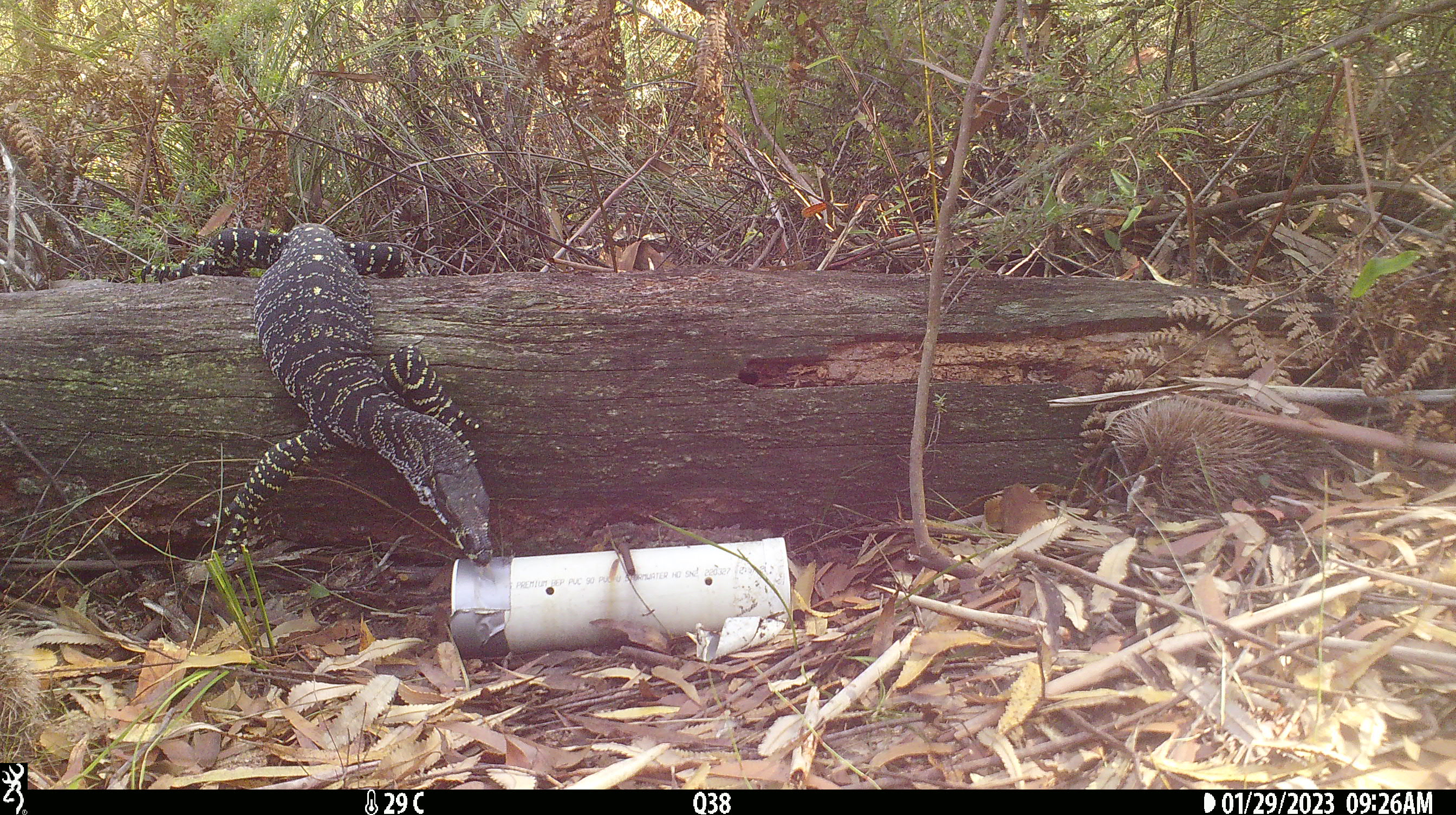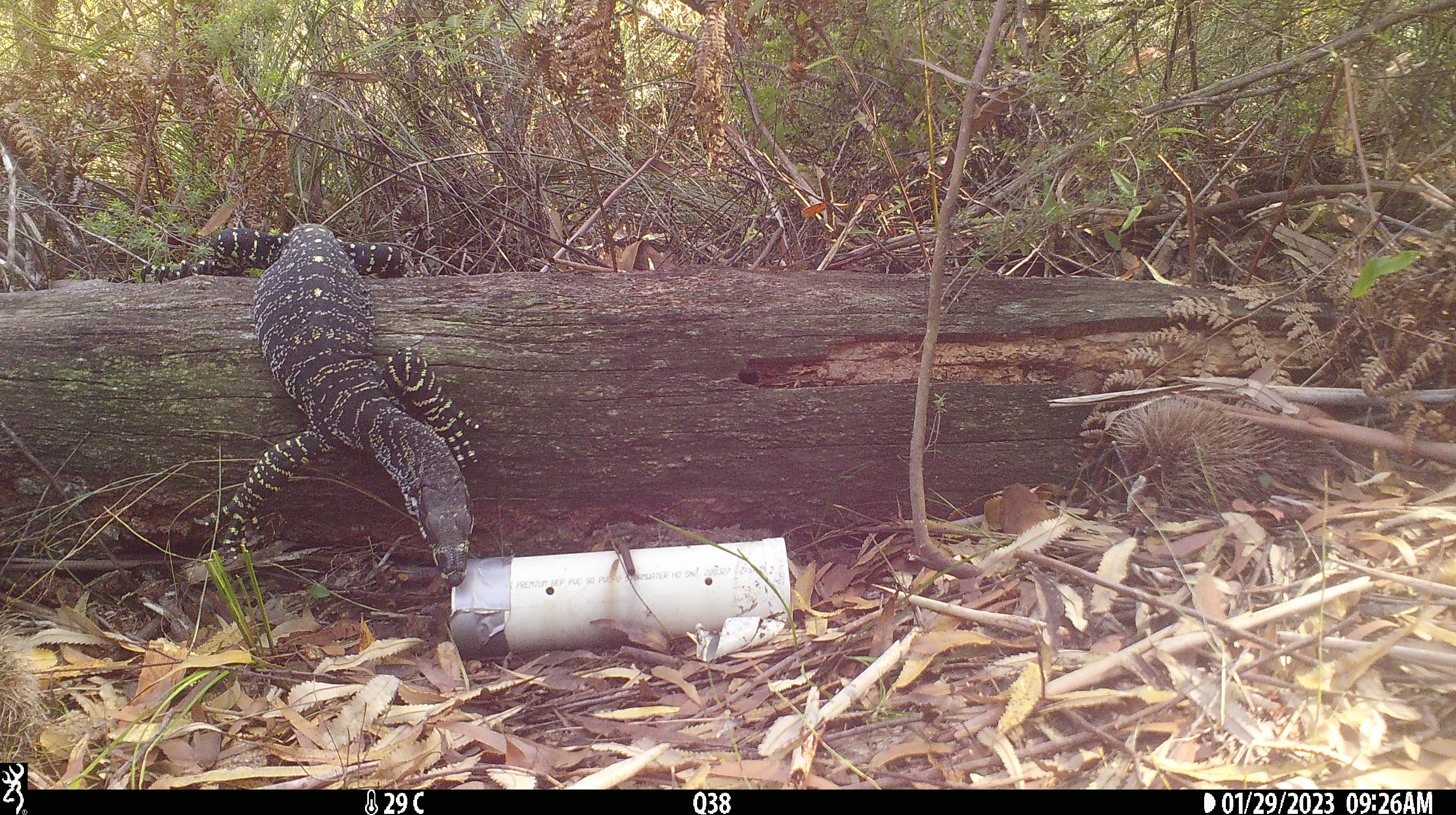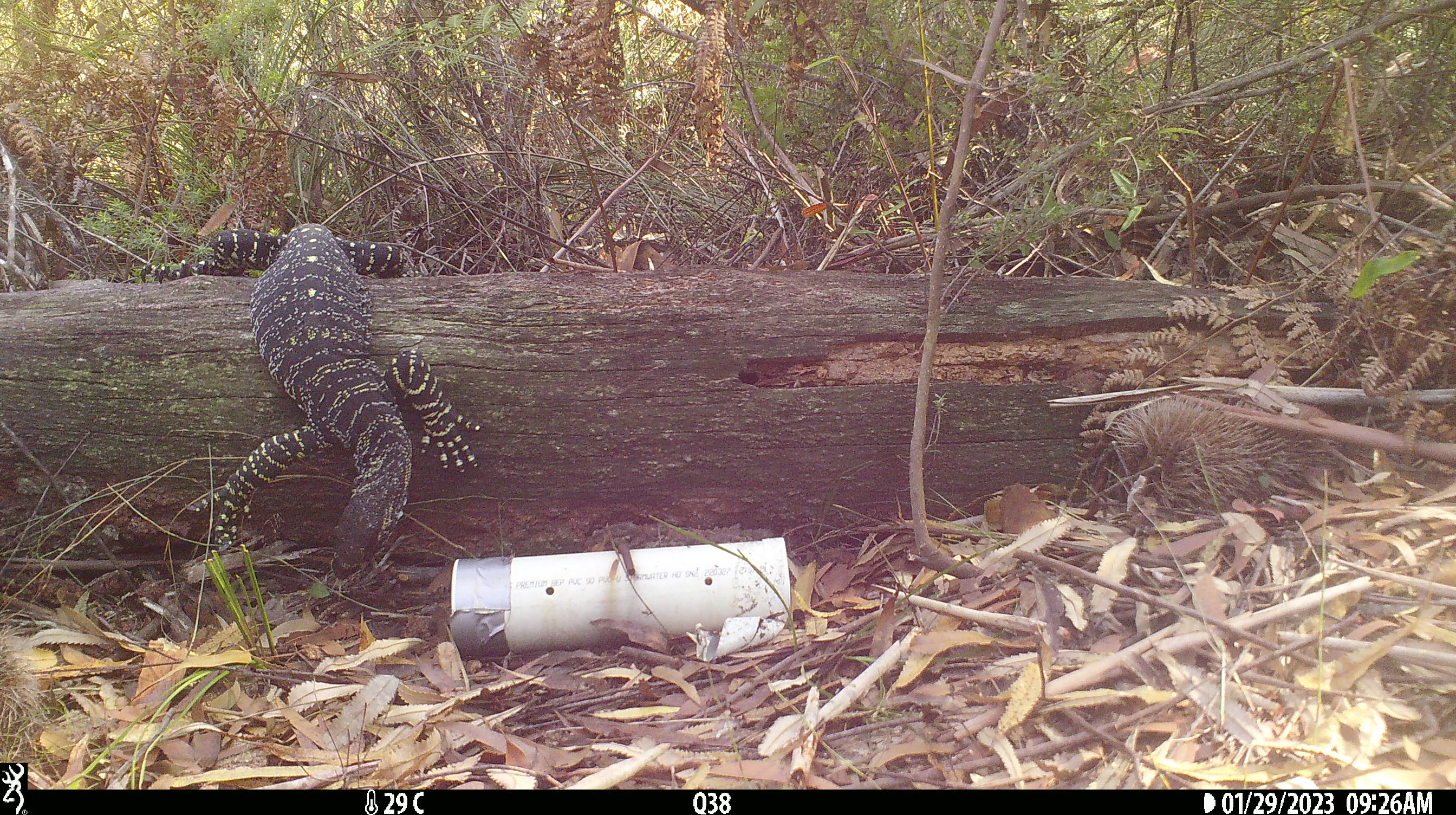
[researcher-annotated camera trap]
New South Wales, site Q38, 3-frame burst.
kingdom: Animalia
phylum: Chordata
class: Reptilia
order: Squamata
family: Varanidae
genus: Varanus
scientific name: Varanus varius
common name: lace monitor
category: goanna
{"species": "goanna (lace monitor) (Varanus varius)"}